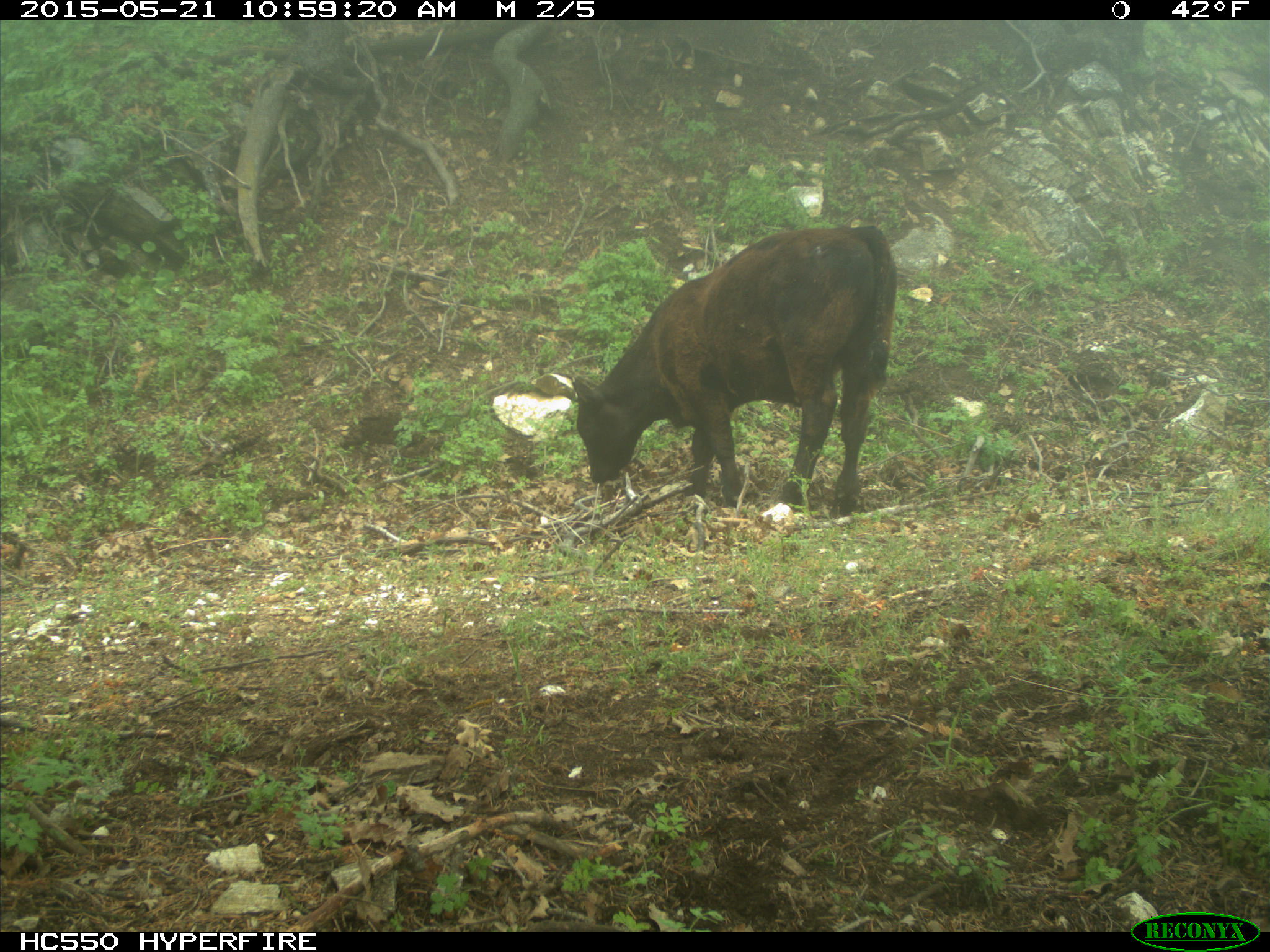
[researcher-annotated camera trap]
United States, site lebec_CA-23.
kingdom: Animalia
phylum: Chordata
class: Mammalia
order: Artiodactyla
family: Bovidae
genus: Bos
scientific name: Bos taurus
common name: domestic cow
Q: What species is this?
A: Bos taurus (domestic cow).